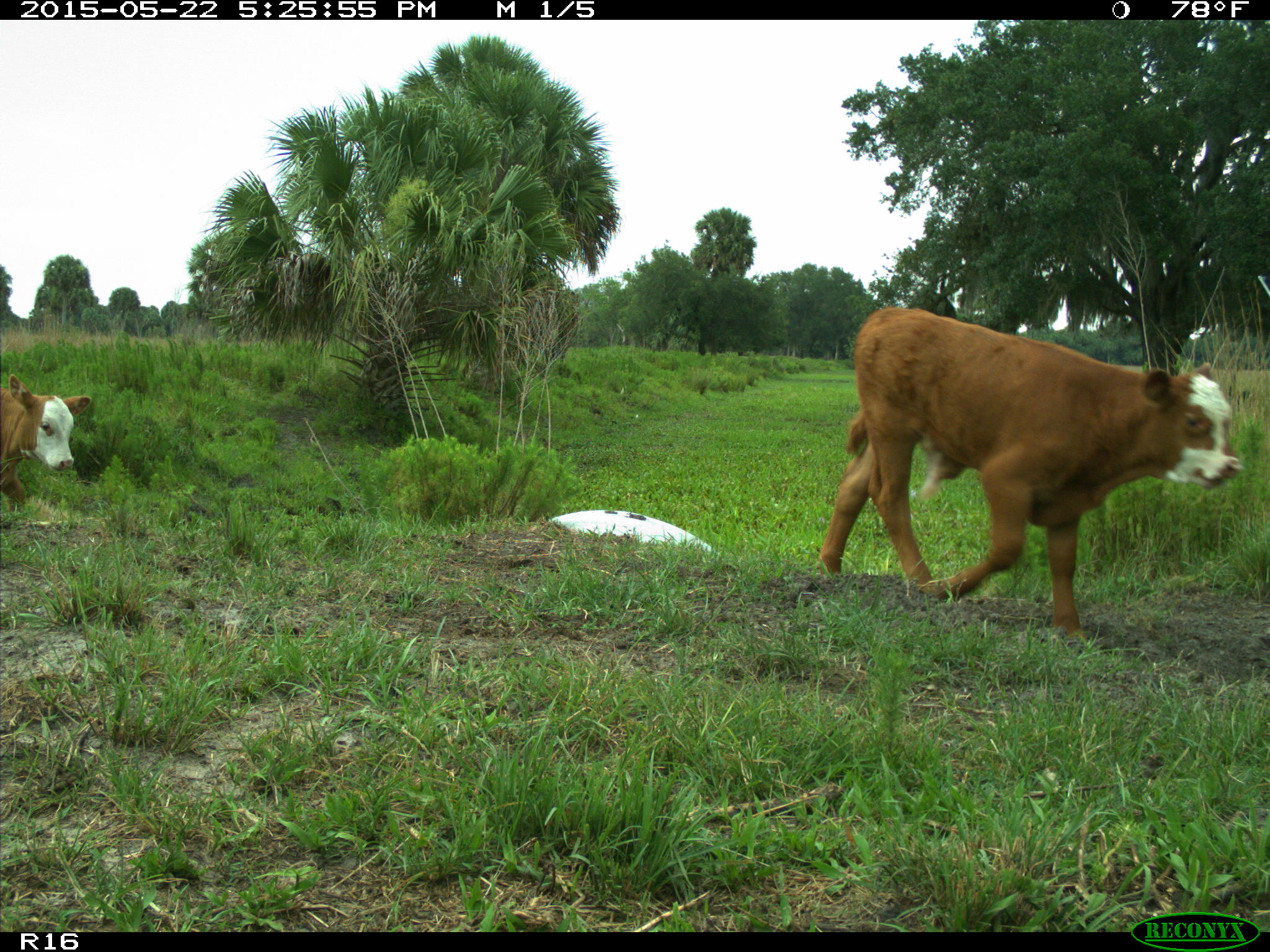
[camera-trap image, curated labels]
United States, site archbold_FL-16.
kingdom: Animalia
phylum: Chordata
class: Mammalia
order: Artiodactyla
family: Bovidae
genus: Bos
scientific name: Bos taurus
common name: domestic cow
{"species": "Bos taurus (domestic cow)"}